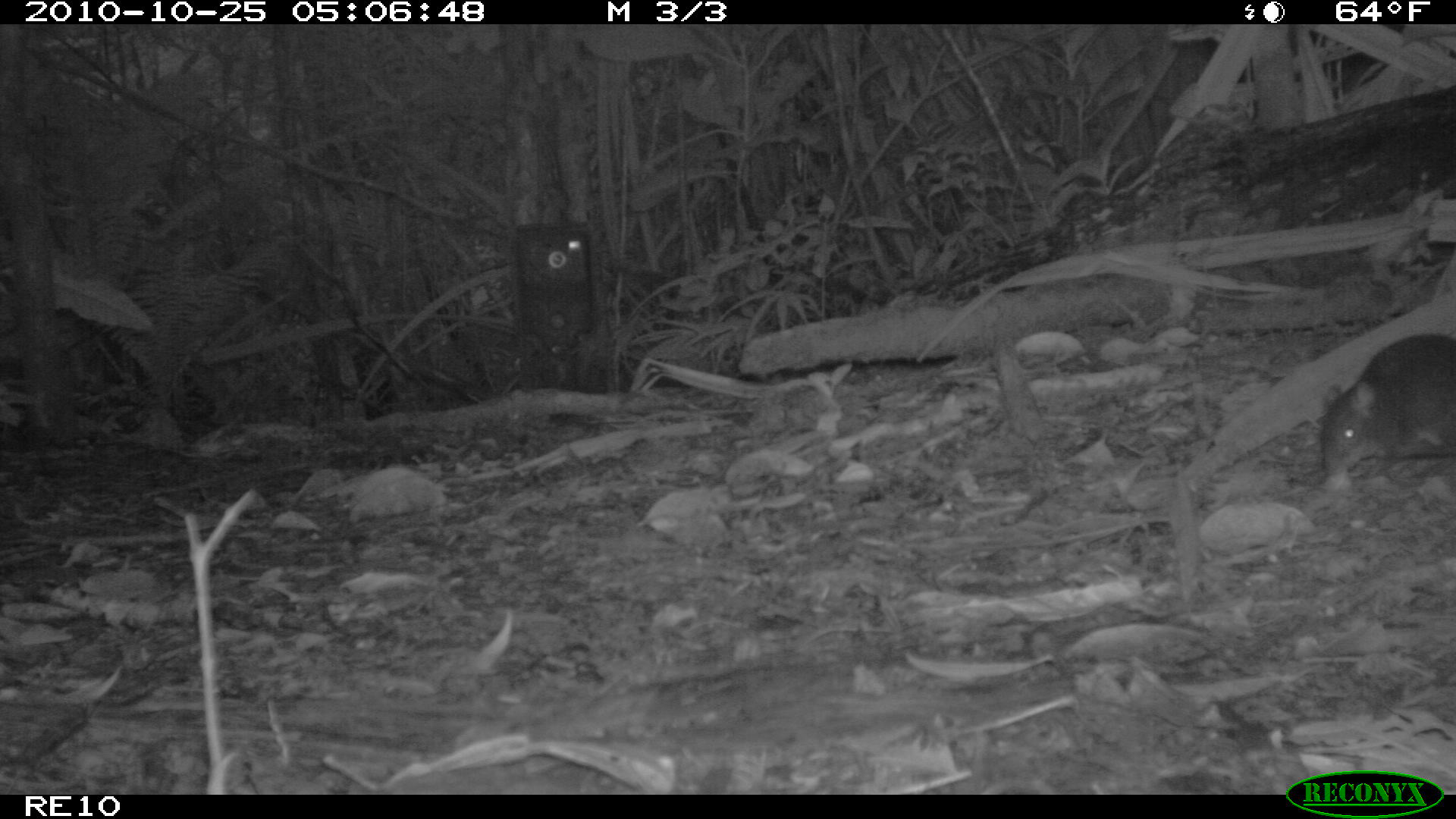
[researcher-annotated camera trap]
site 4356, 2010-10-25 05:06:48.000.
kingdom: Animalia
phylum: Chordata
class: Mammalia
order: Rodentia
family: Muridae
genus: Rattus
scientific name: Rattus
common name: rodent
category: unknown rat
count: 1